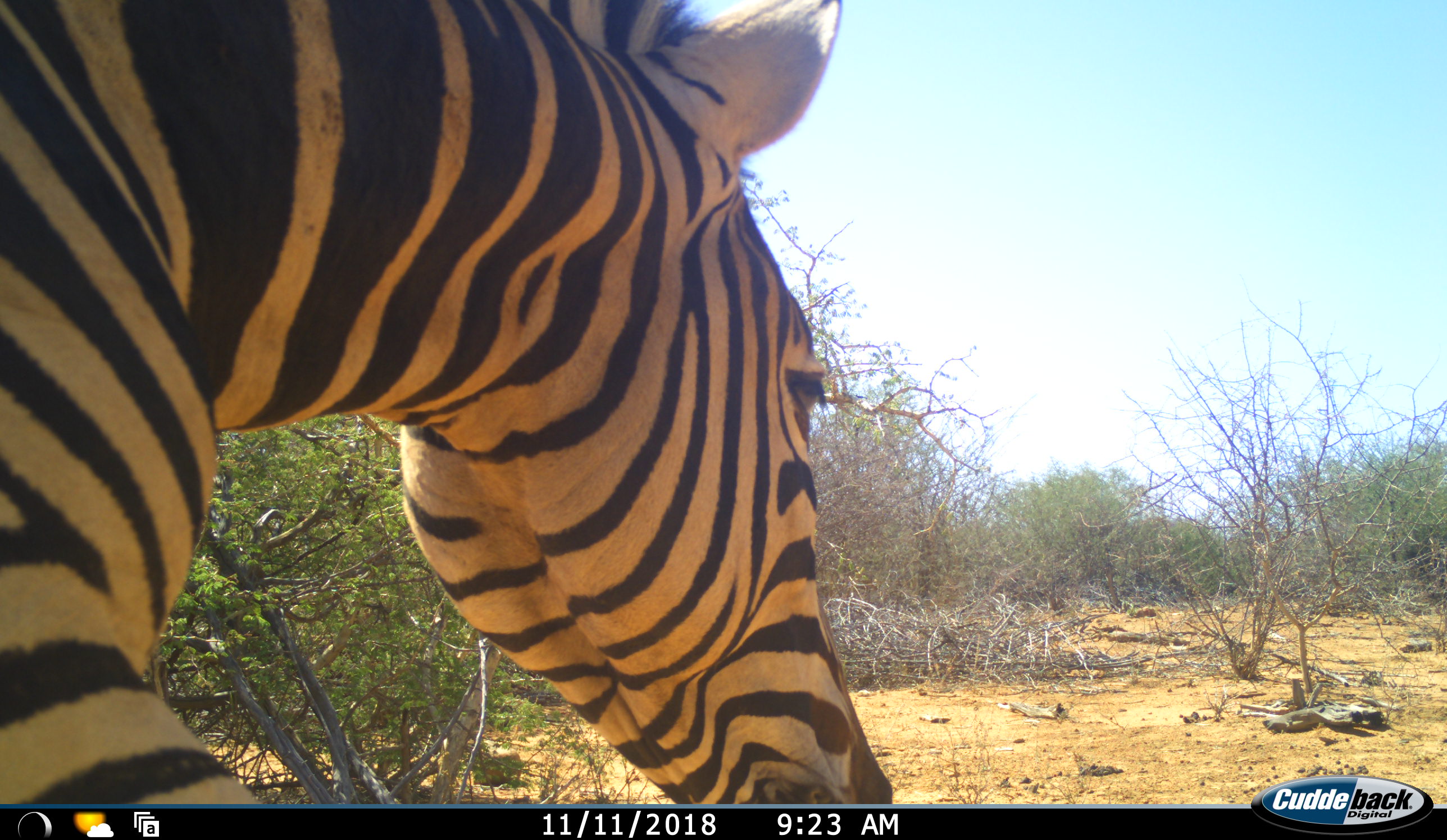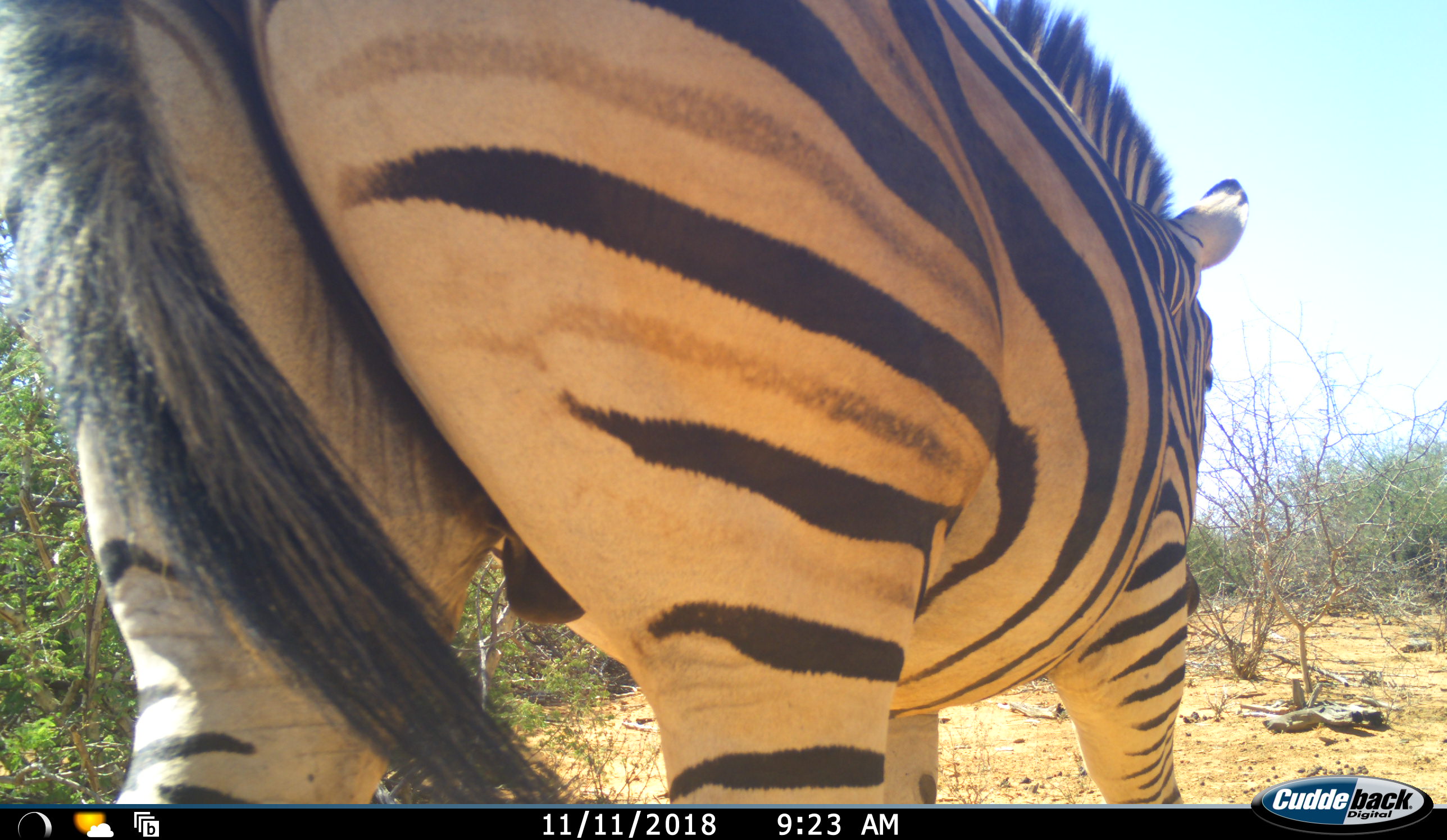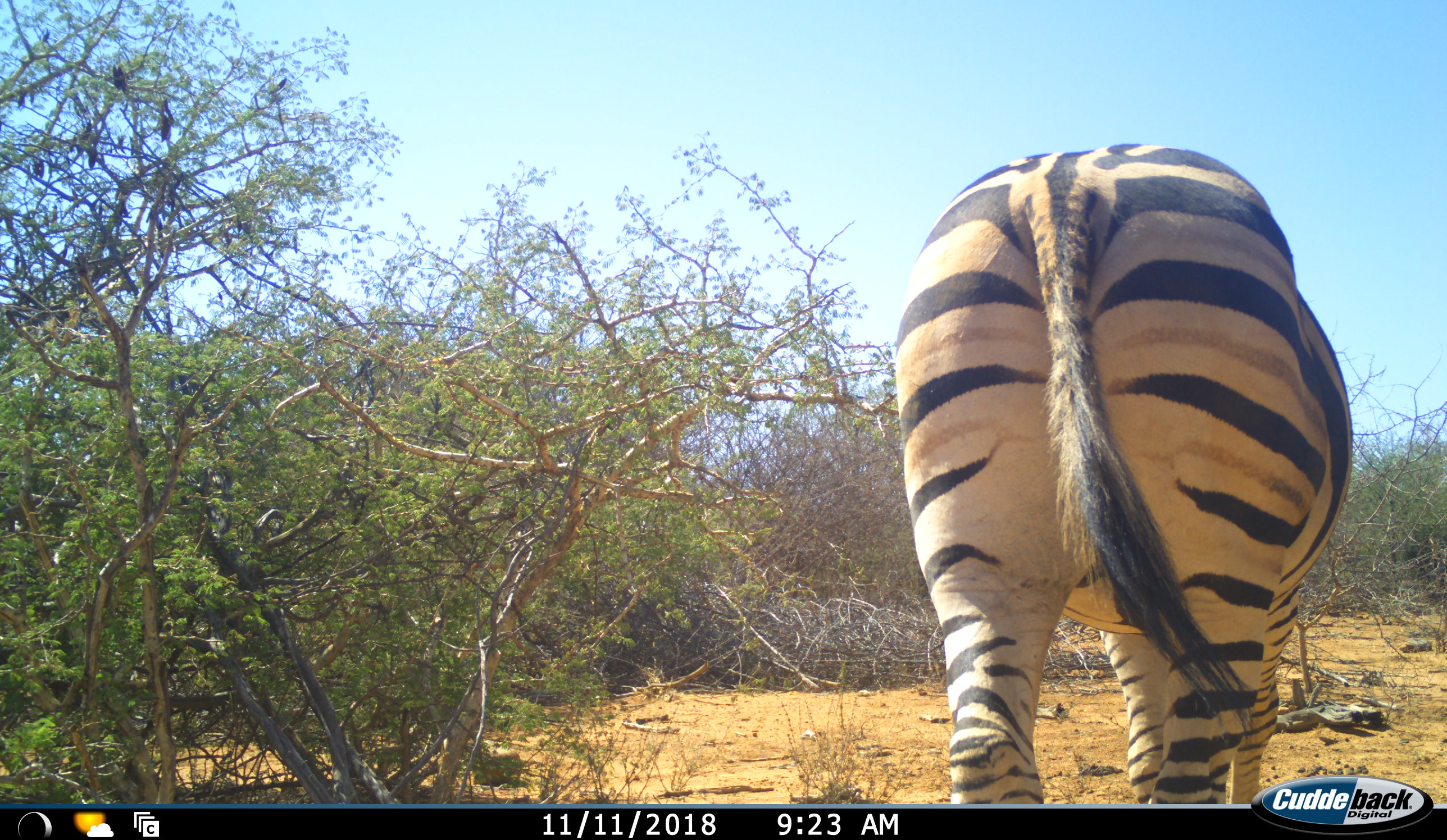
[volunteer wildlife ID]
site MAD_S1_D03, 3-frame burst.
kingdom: Animalia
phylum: Chordata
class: Mammalia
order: Perissodactyla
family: Equidae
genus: Equus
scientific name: Equus quagga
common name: plains zebra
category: zebraplains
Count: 1.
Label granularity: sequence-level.